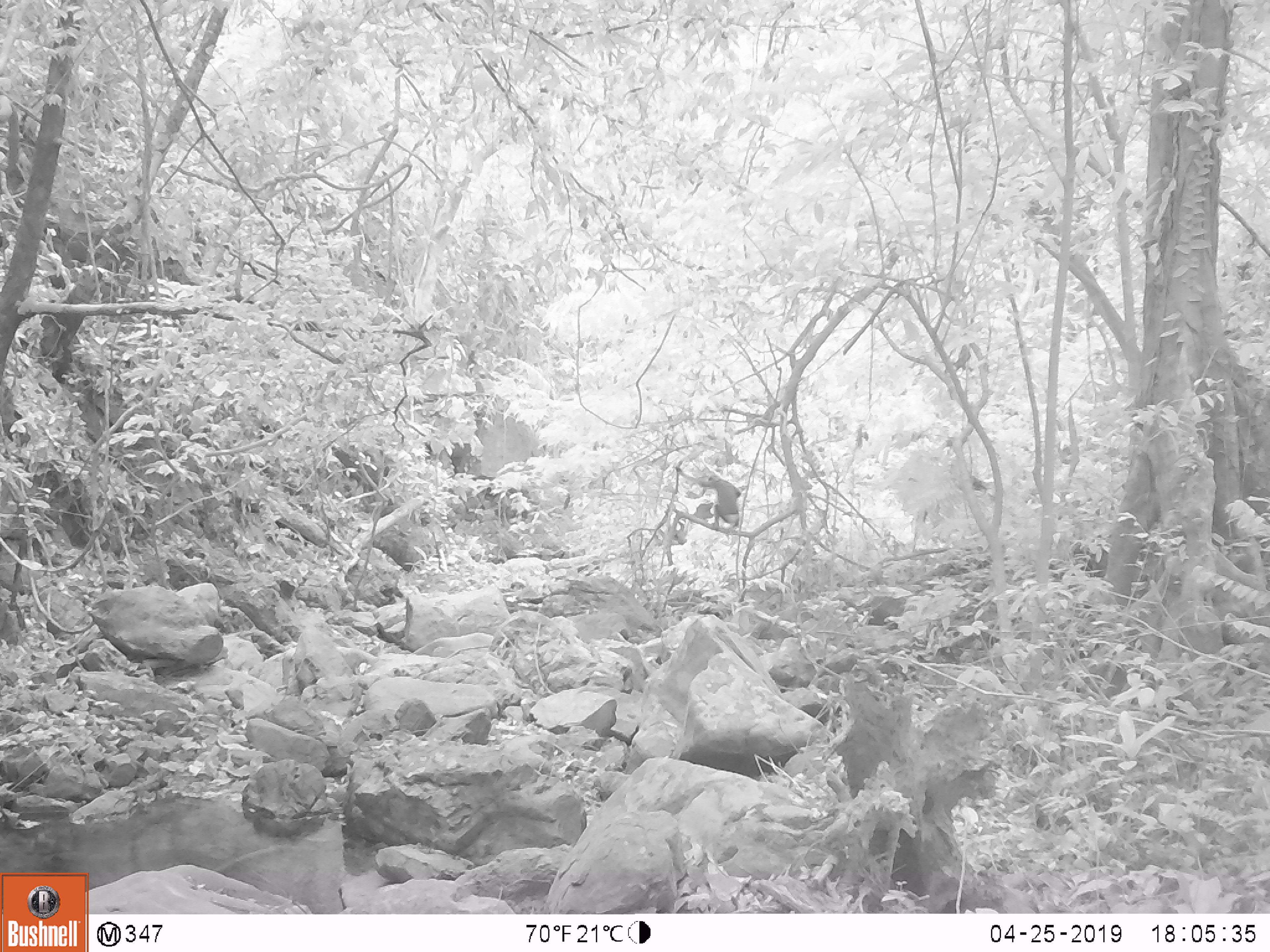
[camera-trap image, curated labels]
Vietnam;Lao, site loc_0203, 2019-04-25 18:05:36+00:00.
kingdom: Animalia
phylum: Chordata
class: Mammalia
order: Primates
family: Cercopithecidae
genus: Pygathrix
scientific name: Pygathrix nemaeus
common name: red-shanked douc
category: red shanked douc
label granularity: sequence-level